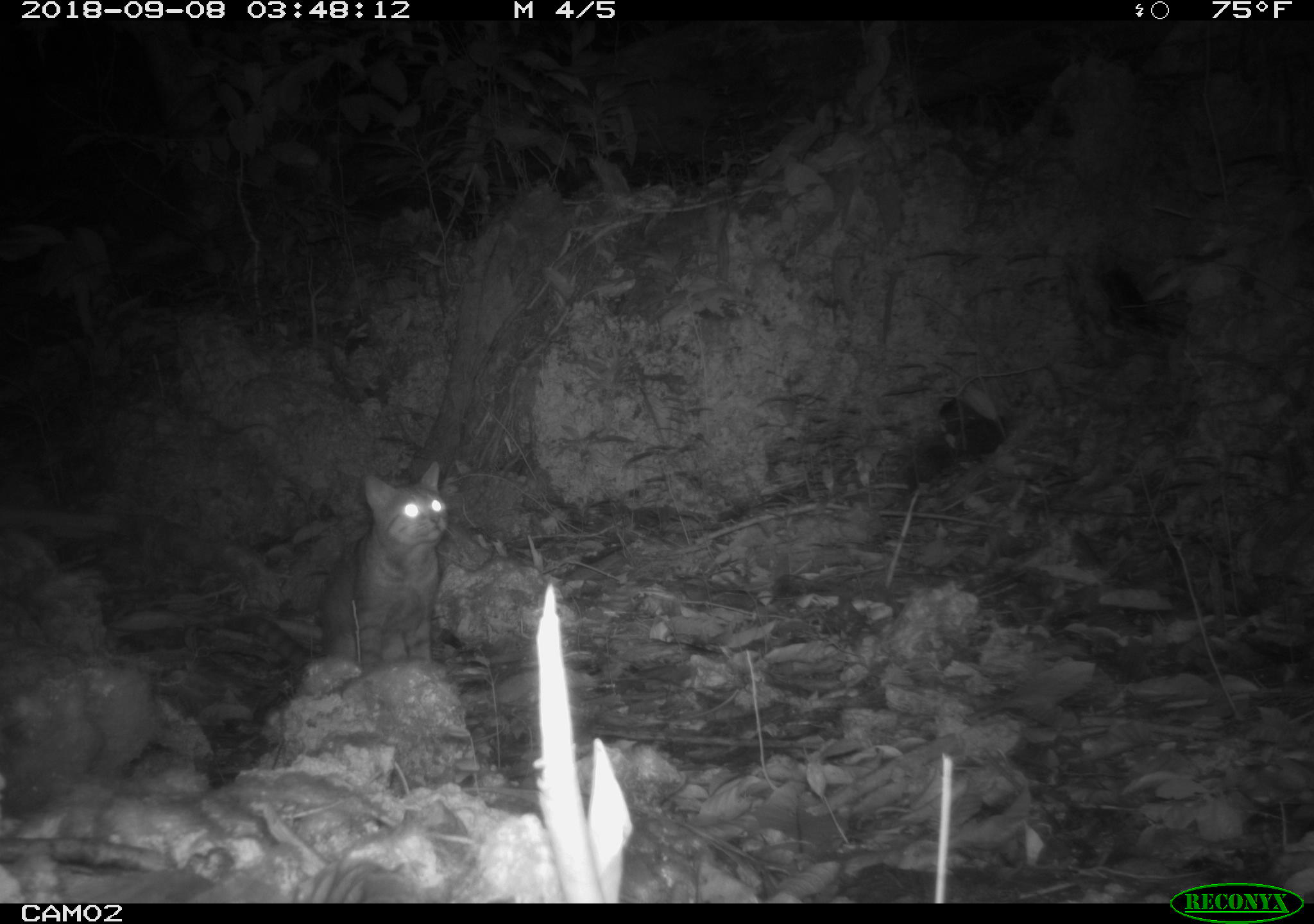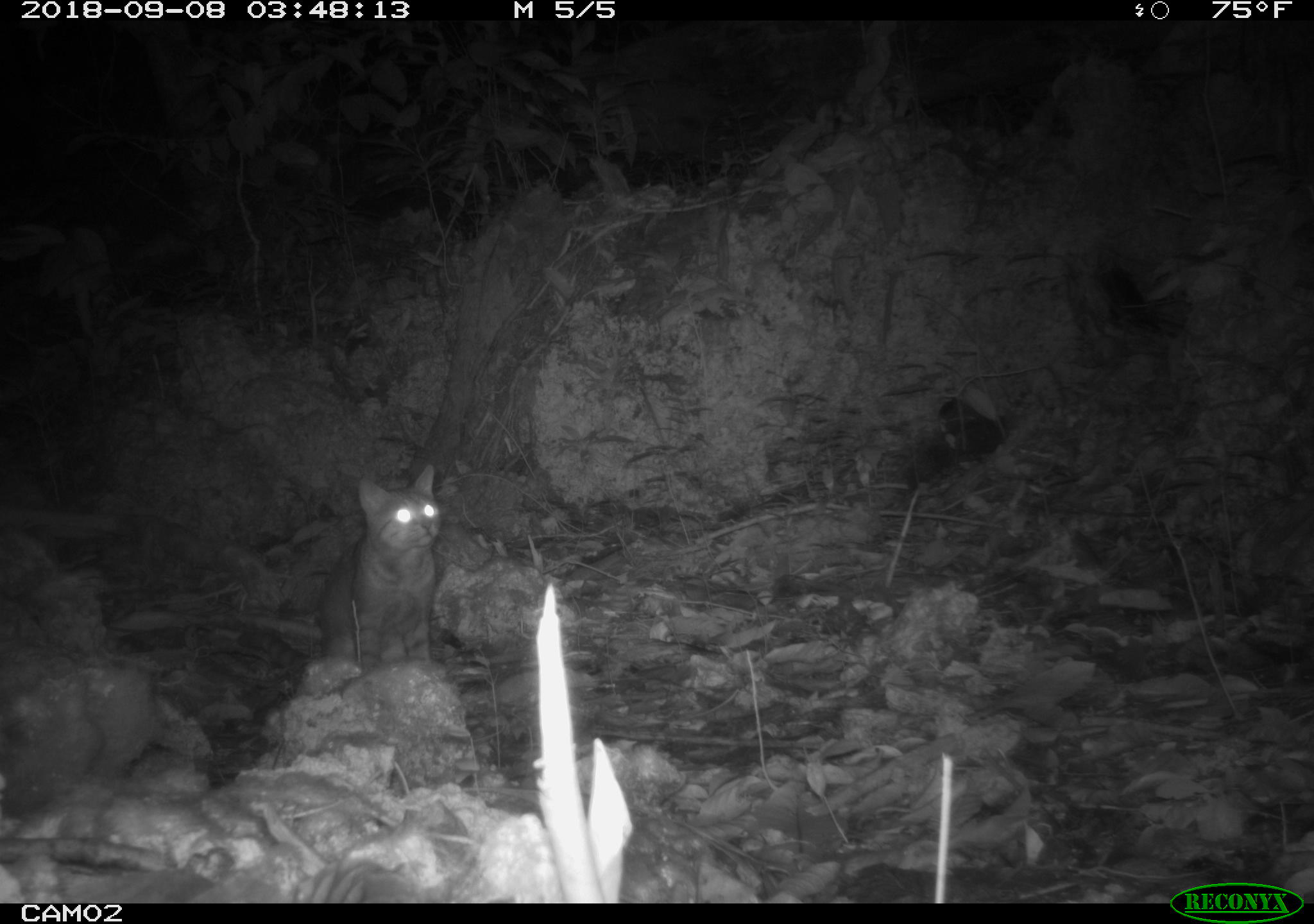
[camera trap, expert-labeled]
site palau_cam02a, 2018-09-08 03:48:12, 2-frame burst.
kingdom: Animalia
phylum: Chordata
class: Mammalia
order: Carnivora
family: Felidae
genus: Felis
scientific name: Felis catus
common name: cat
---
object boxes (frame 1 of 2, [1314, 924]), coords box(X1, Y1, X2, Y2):
cat: box(312, 462, 451, 677)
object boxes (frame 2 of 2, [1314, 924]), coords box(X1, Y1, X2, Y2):
cat: box(310, 467, 445, 674)